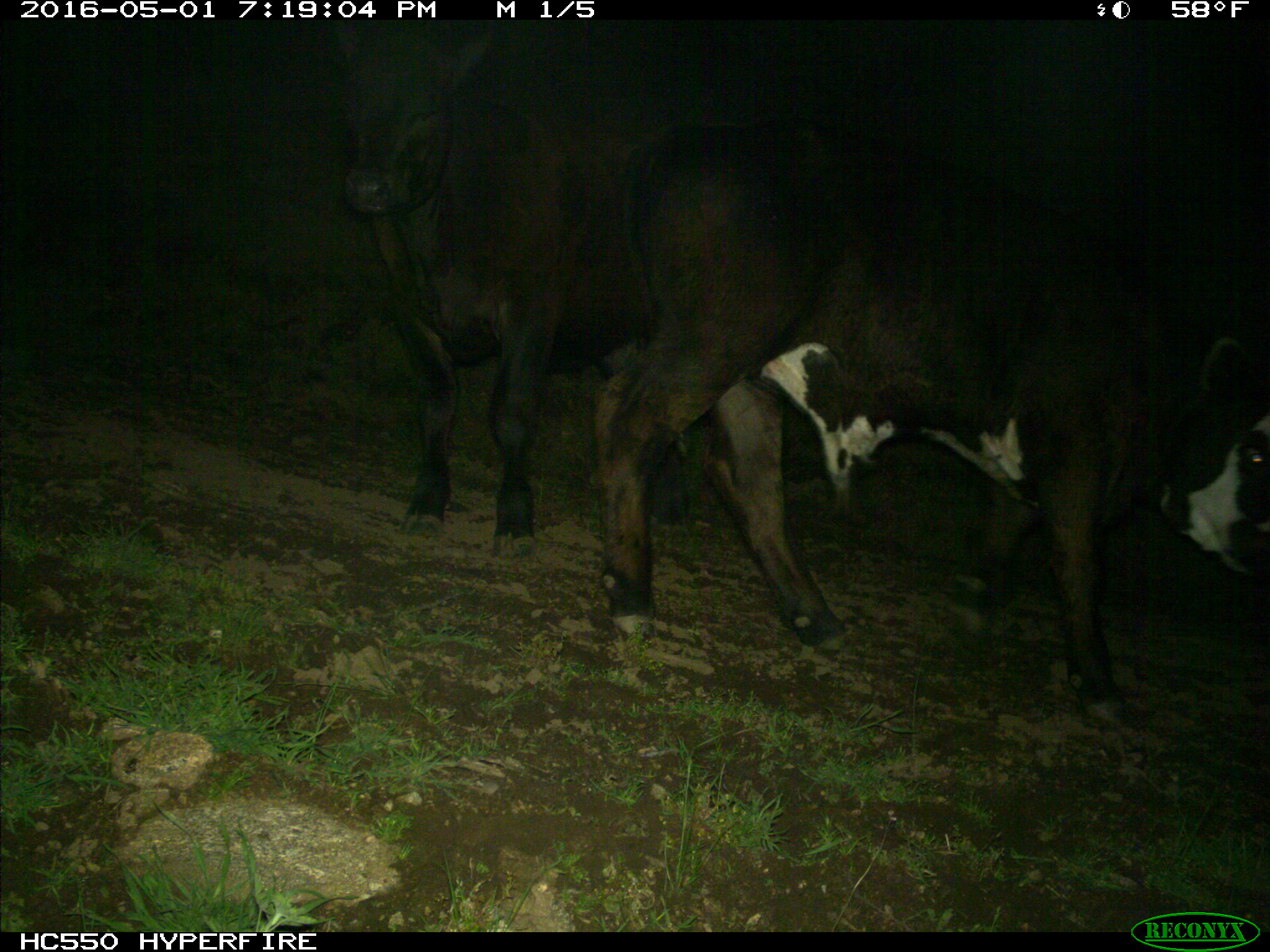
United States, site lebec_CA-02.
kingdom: Animalia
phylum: Chordata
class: Mammalia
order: Artiodactyla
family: Bovidae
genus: Bos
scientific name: Bos taurus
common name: domestic cow